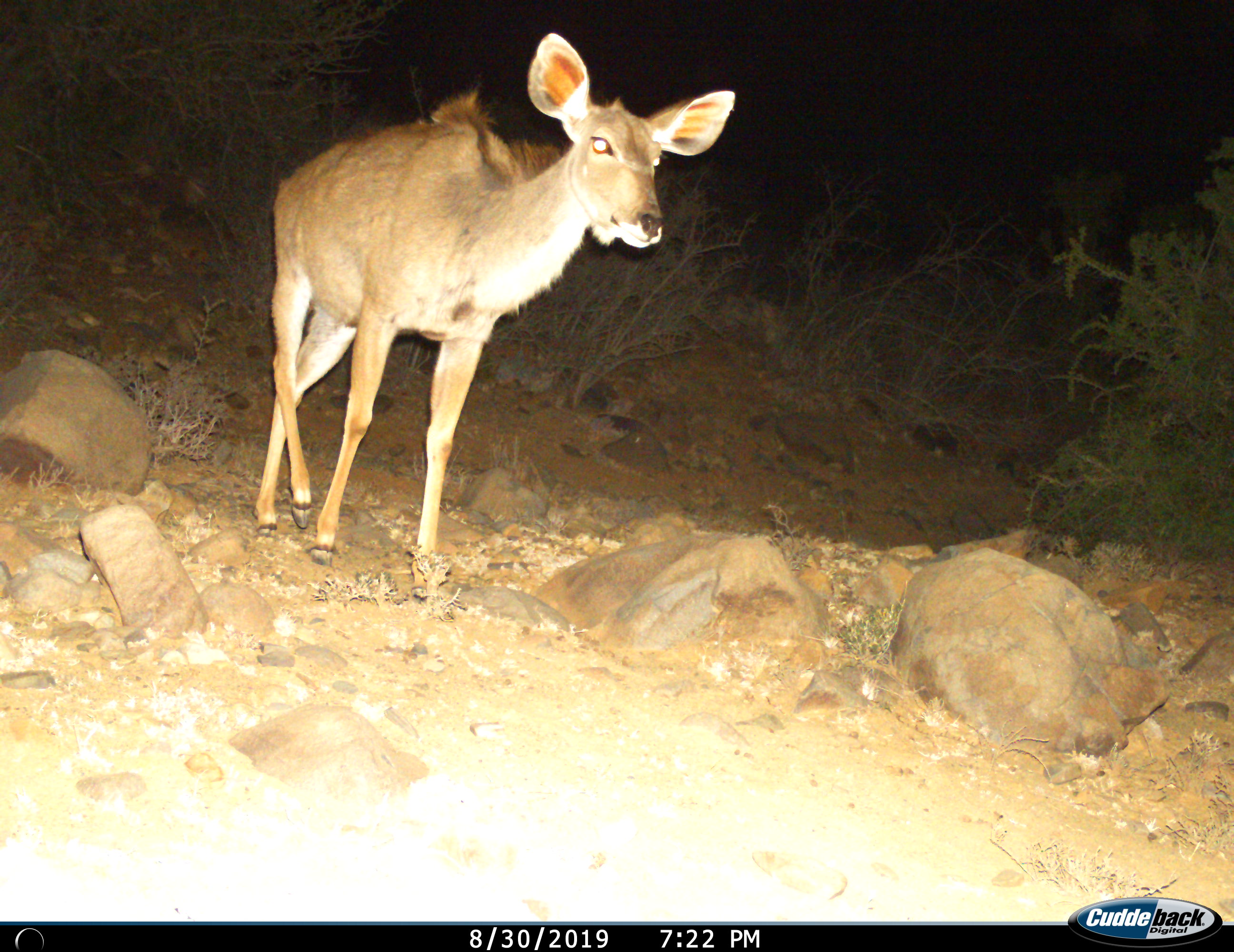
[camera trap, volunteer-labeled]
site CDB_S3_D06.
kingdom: Animalia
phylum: Chordata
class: Mammalia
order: Artiodactyla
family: Bovidae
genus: Tragelaphus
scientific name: Tragelaphus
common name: kudu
Kudu (Tragelaphus), count 1. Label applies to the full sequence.